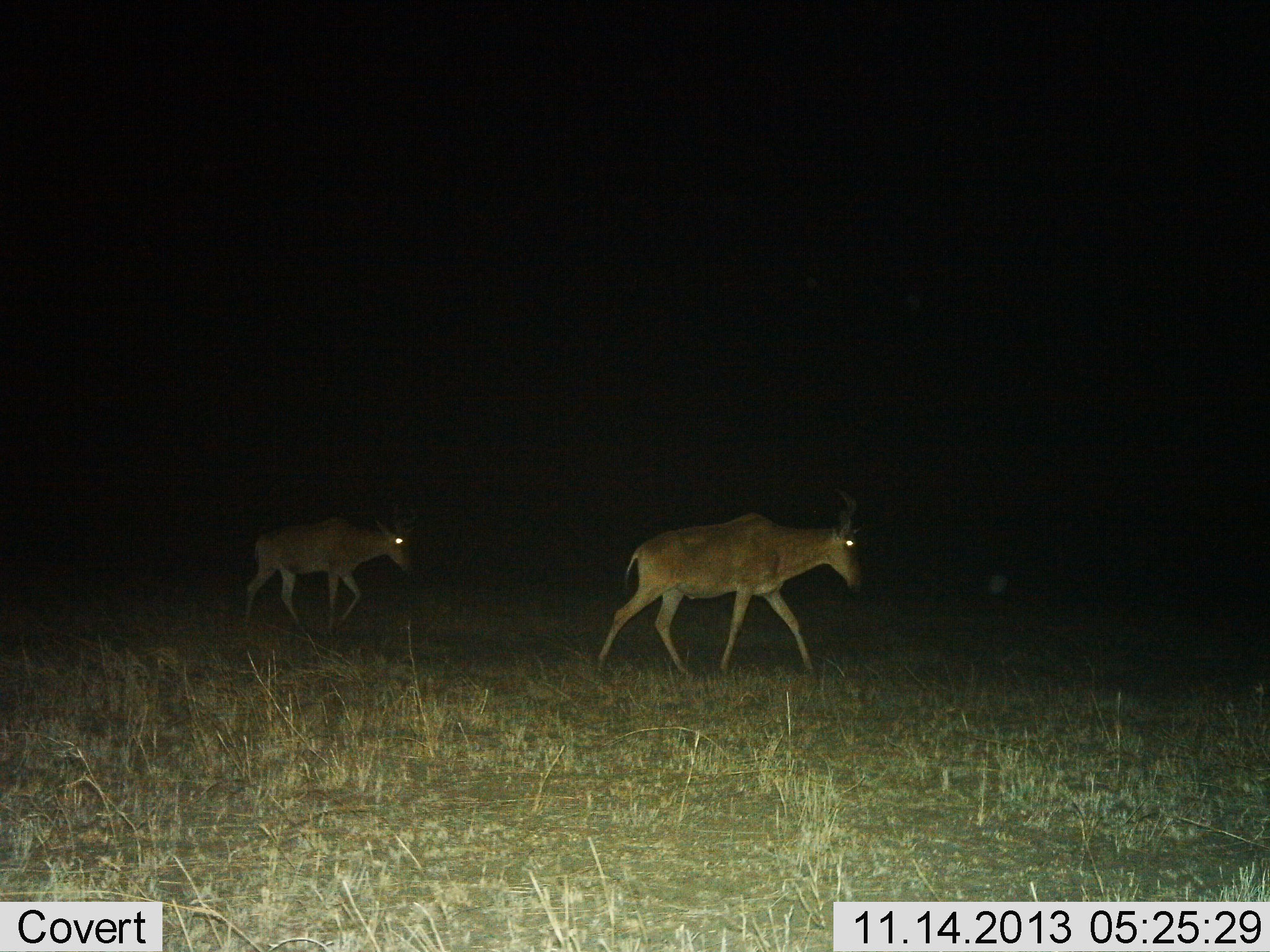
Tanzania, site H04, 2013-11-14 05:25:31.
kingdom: Animalia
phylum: Chordata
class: Mammalia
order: Artiodactyla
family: Bovidae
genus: Alcelaphus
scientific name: Alcelaphus buselaphus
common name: hartebeest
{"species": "hartebeest (Alcelaphus buselaphus)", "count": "2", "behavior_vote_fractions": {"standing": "15%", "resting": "0%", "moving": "90%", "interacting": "0%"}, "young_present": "10%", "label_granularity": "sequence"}